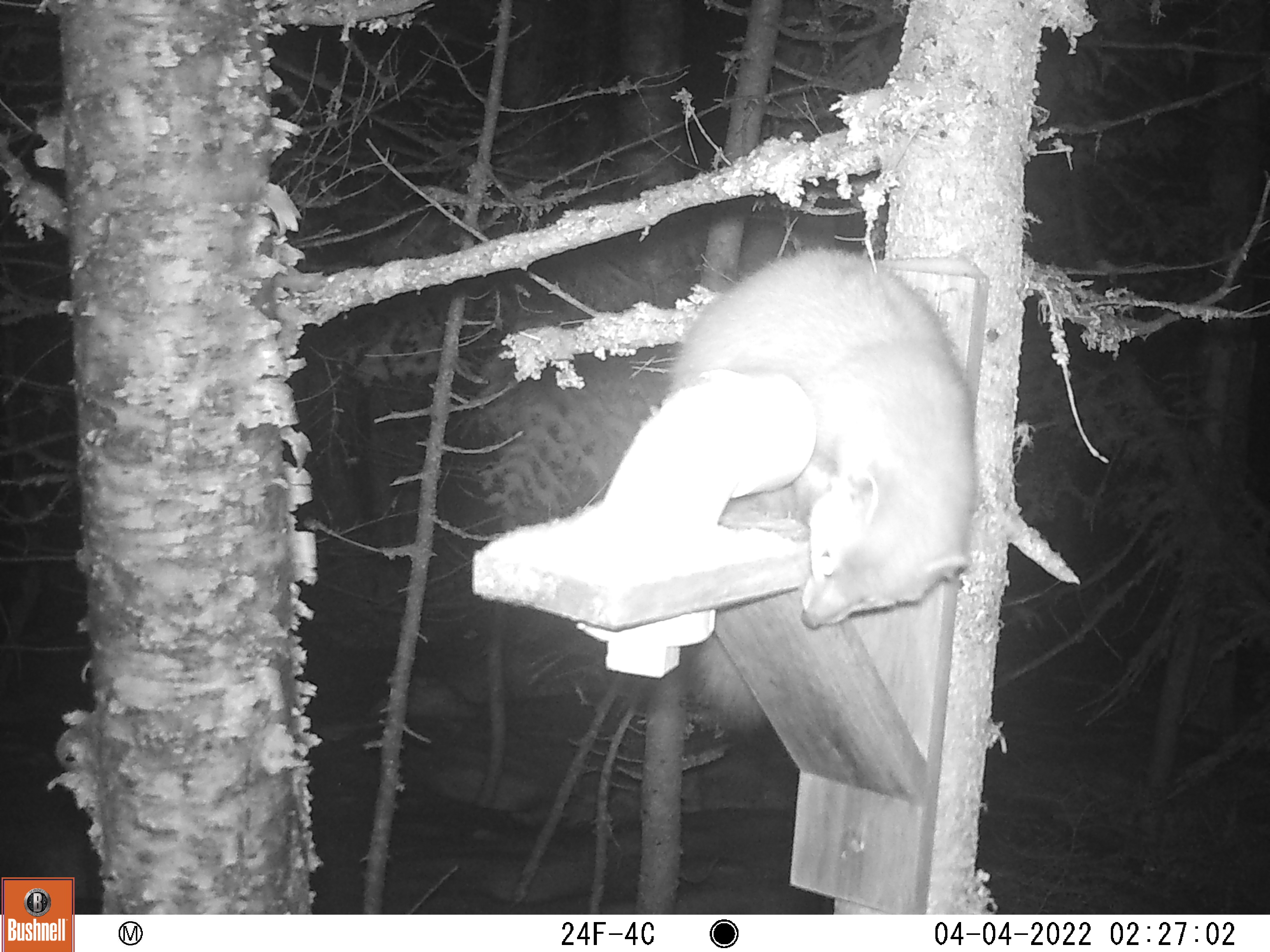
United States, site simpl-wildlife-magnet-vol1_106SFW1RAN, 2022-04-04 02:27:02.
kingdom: Animalia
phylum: Chordata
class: Mammalia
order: Carnivora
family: Mustelidae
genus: Martes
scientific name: Martes americana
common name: american marten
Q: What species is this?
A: American marten (Martes americana).